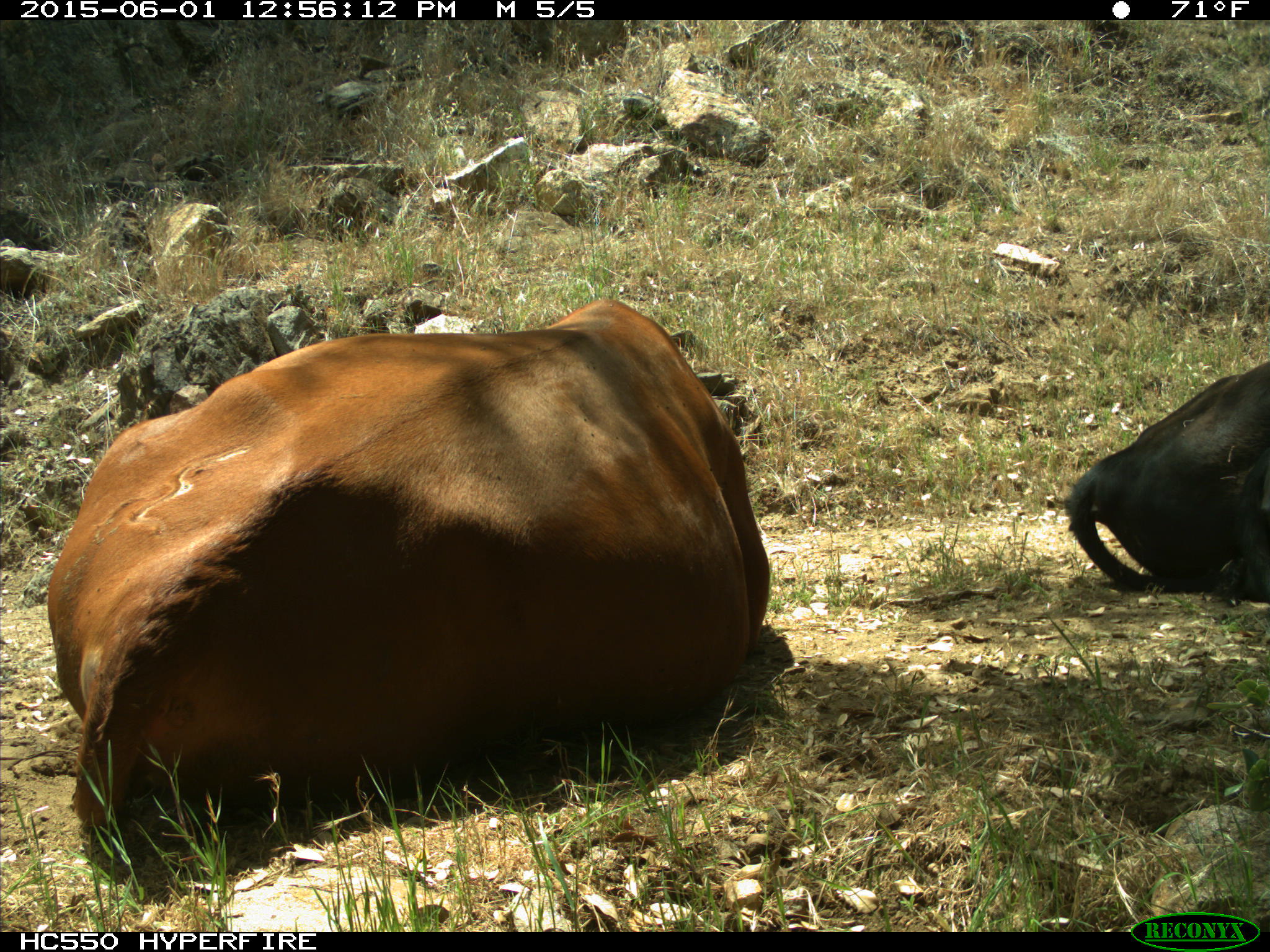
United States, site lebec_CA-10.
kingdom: Animalia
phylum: Chordata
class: Mammalia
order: Artiodactyla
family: Bovidae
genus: Bos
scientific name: Bos taurus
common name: domestic cow